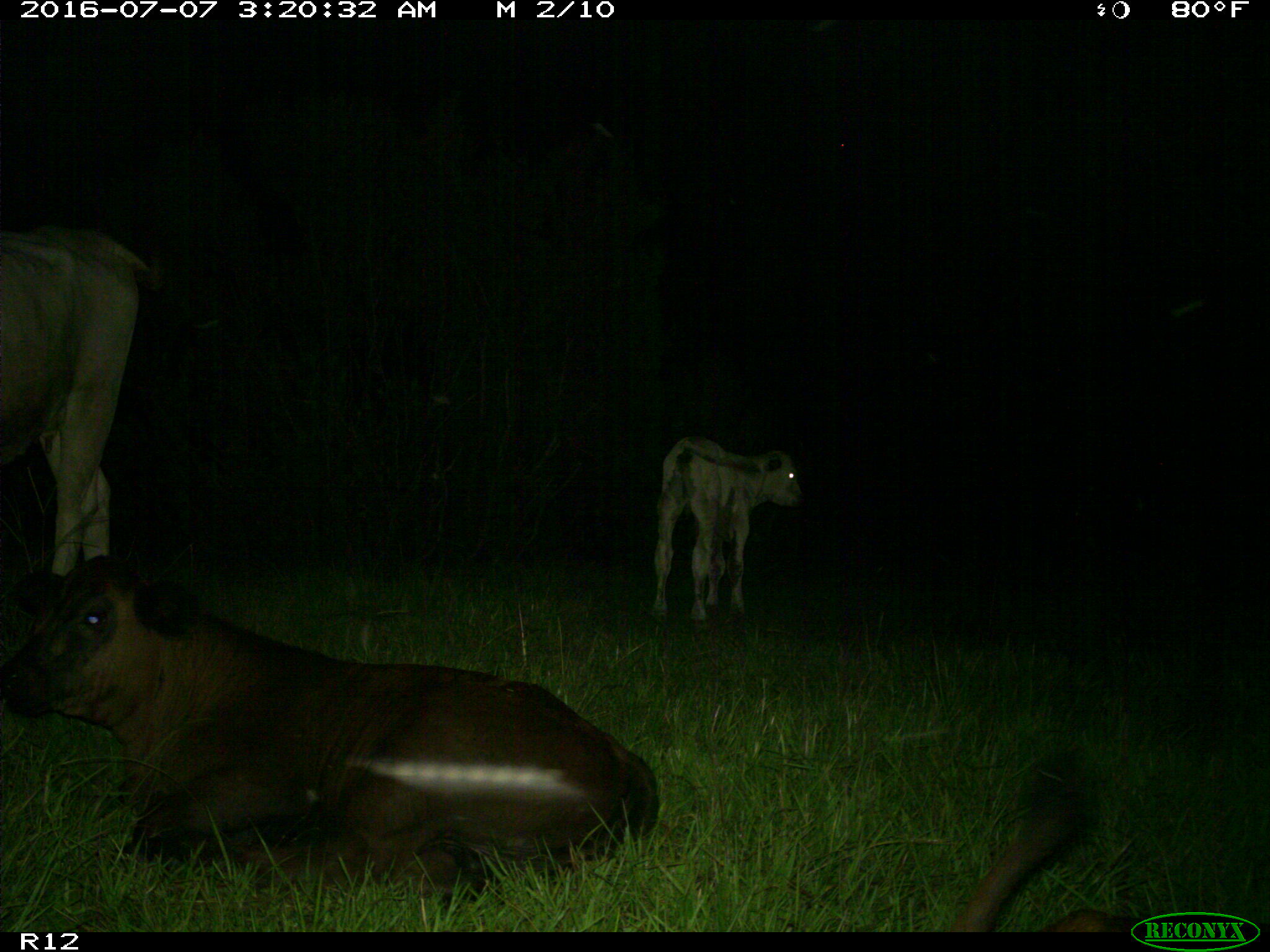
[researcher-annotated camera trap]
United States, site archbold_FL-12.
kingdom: Animalia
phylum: Chordata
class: Mammalia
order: Artiodactyla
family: Bovidae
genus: Bos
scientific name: Bos taurus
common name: domestic cow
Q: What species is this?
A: Bos taurus (domestic cow).